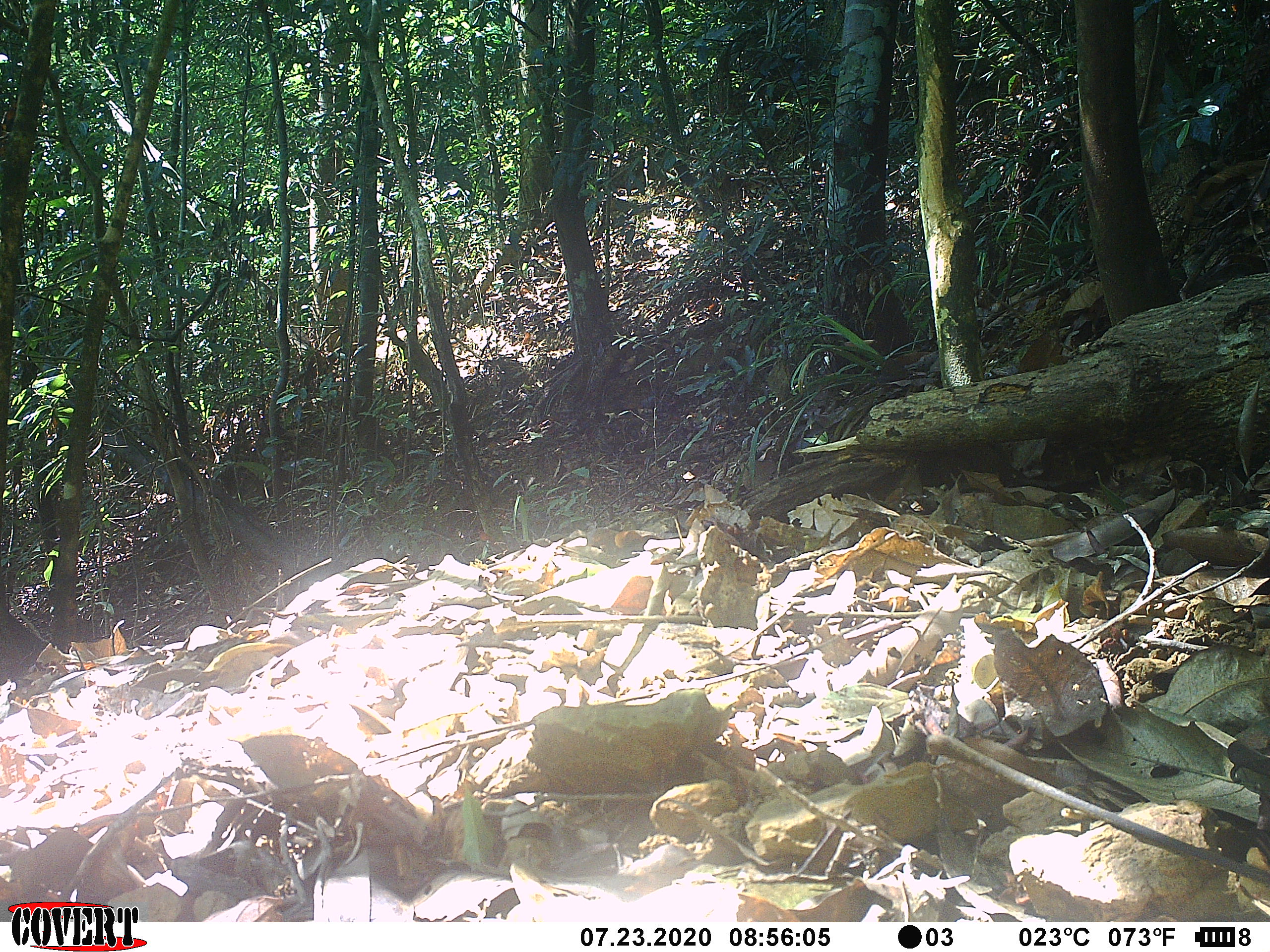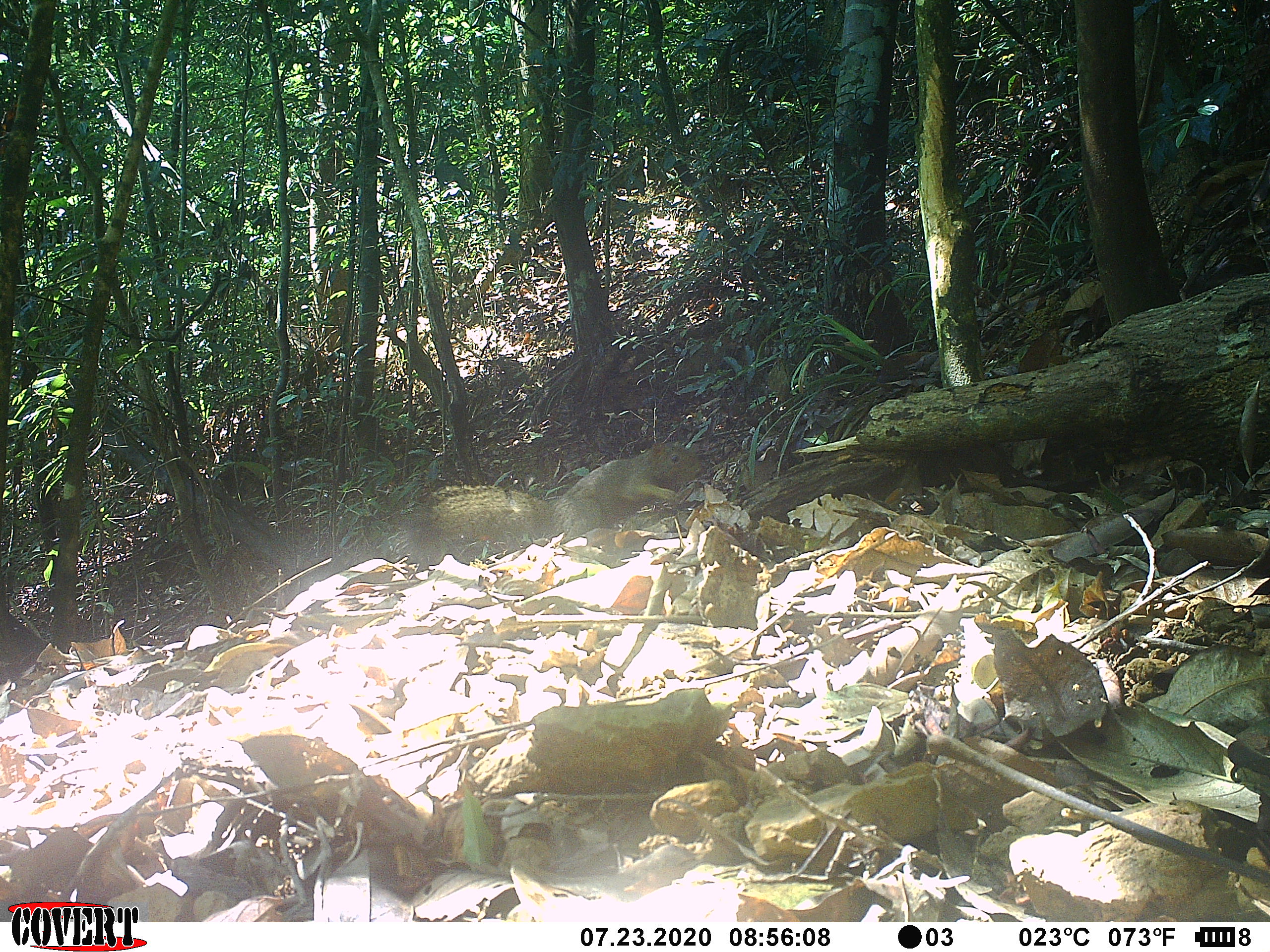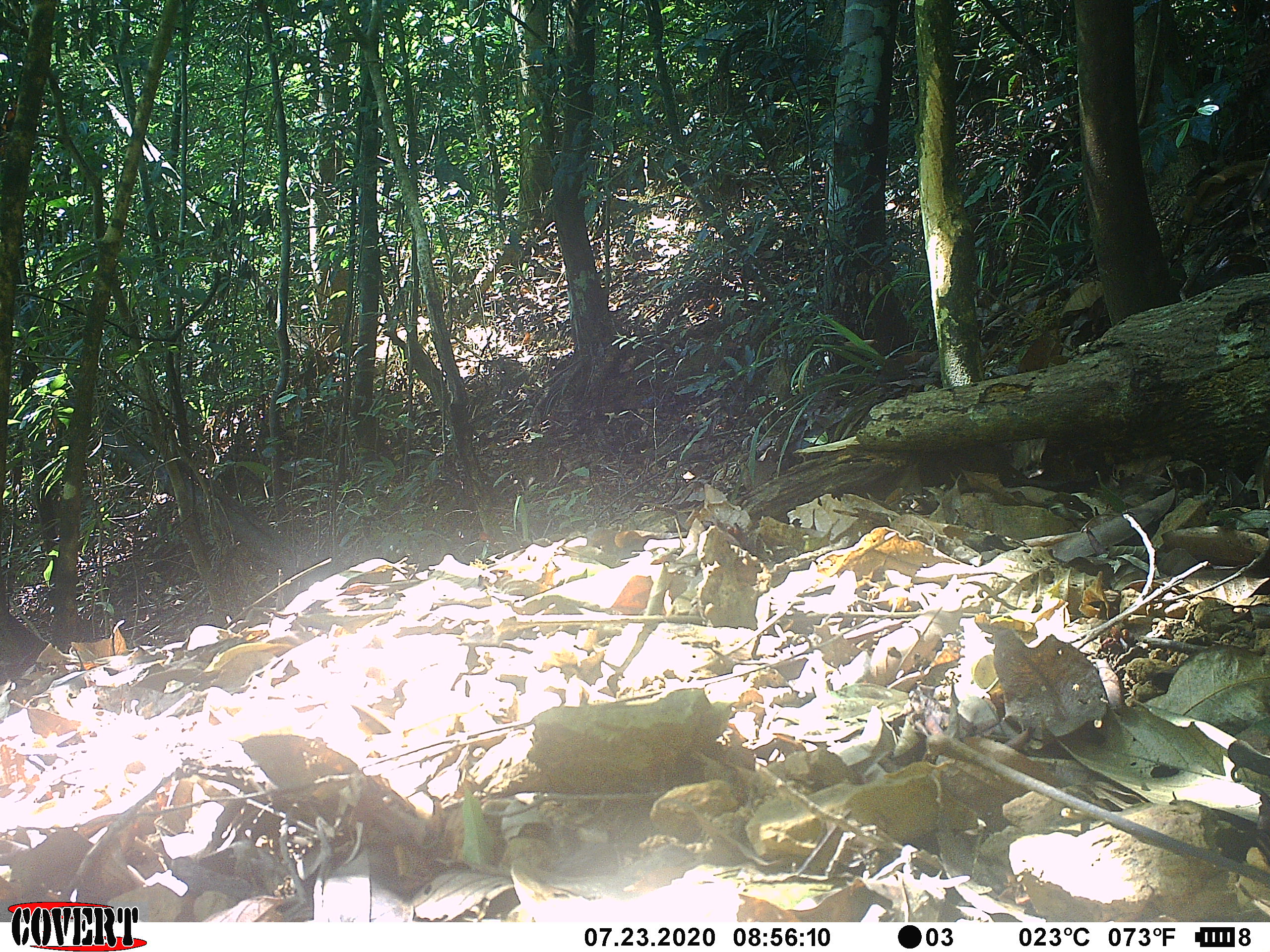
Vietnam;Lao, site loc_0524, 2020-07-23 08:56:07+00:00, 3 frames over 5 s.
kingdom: Animalia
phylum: Chordata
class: Mammalia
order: Rodentia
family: Sciuridae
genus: Callosciurus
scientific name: Callosciurus erythraeus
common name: pallas's squirrel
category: pallass squirrel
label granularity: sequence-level